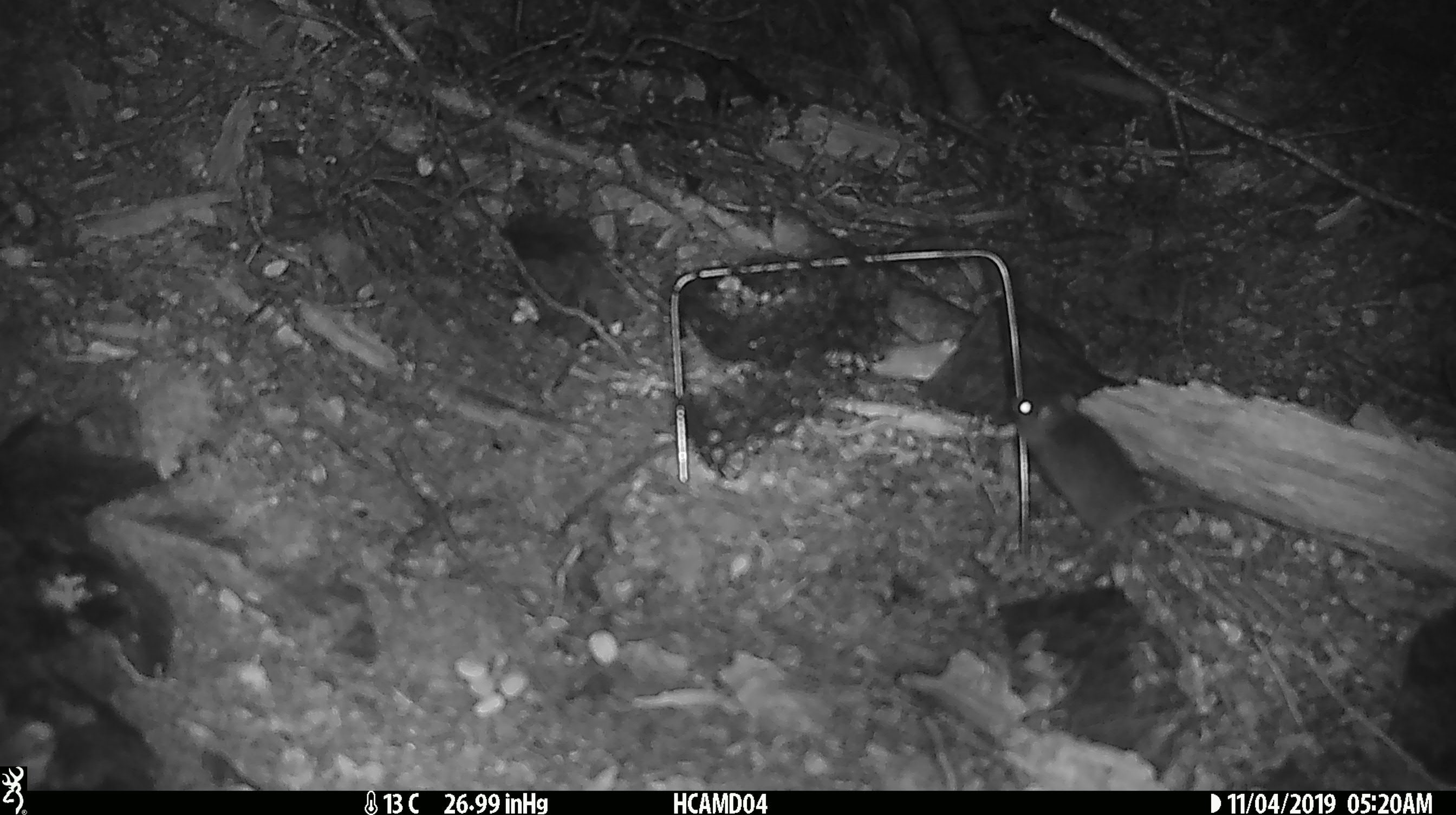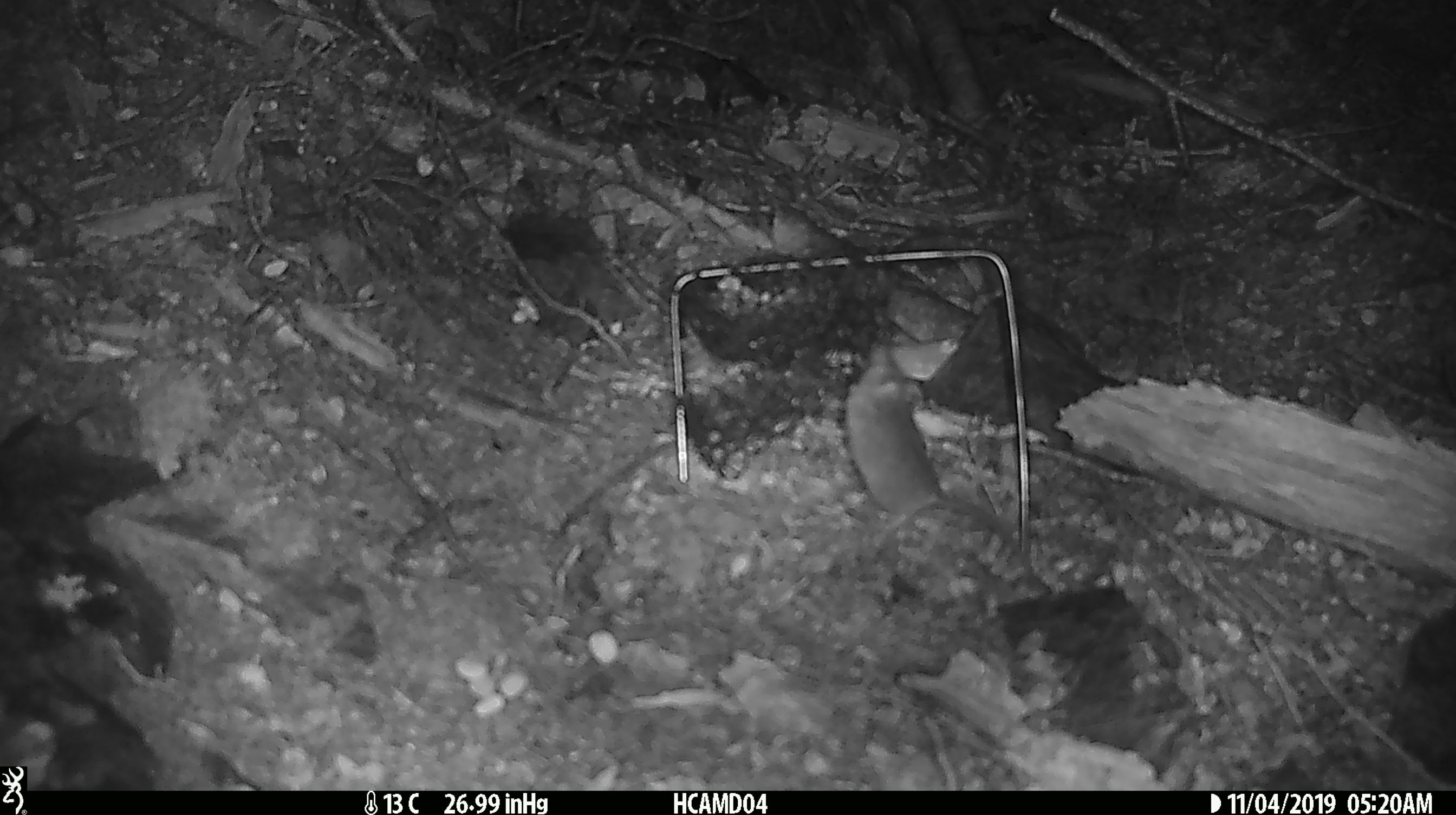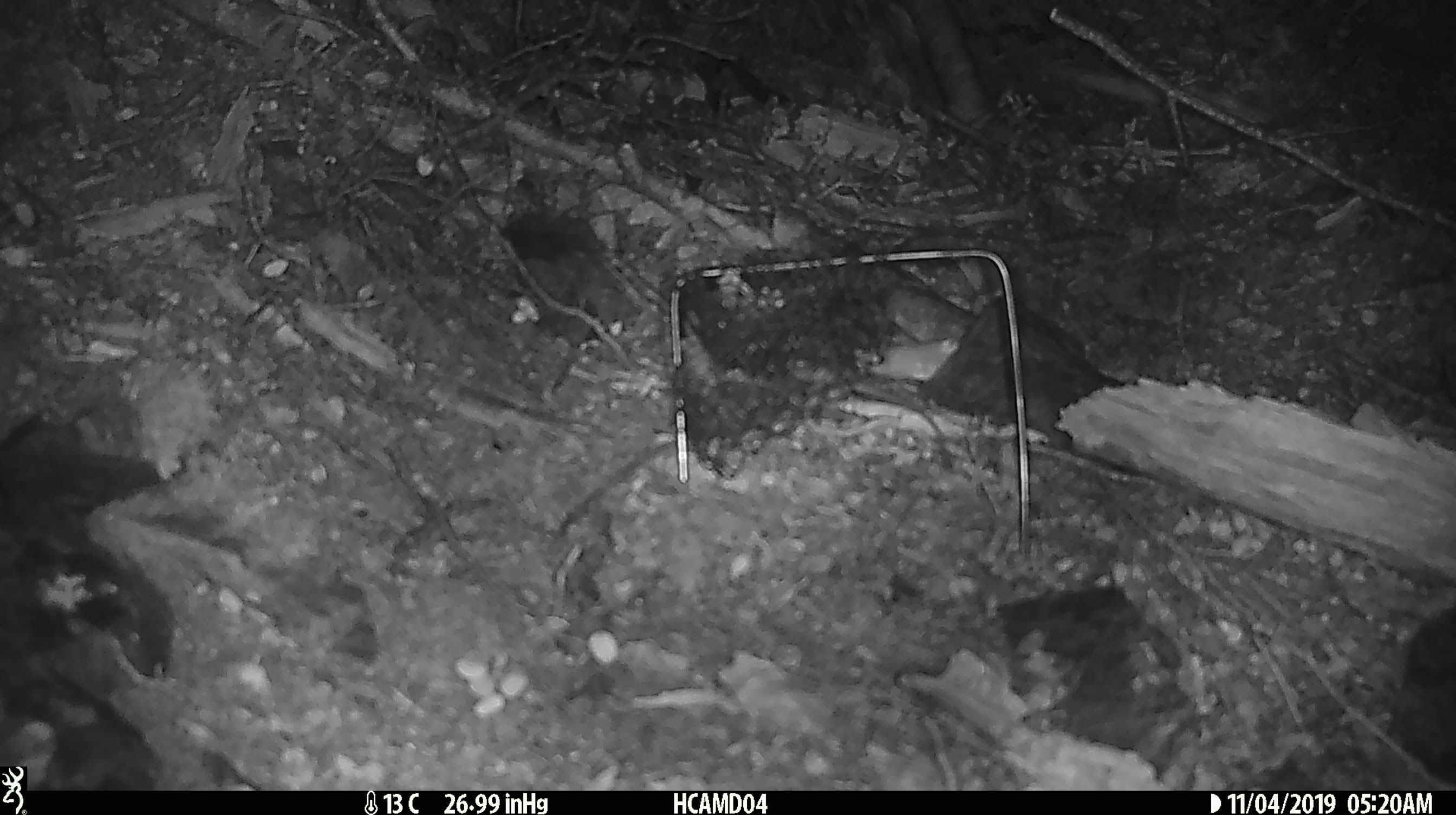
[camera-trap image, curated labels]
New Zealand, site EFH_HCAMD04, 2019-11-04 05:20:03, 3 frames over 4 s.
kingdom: Animalia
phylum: Chordata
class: Mammalia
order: Rodentia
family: Muridae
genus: Mus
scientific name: Mus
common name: mouse